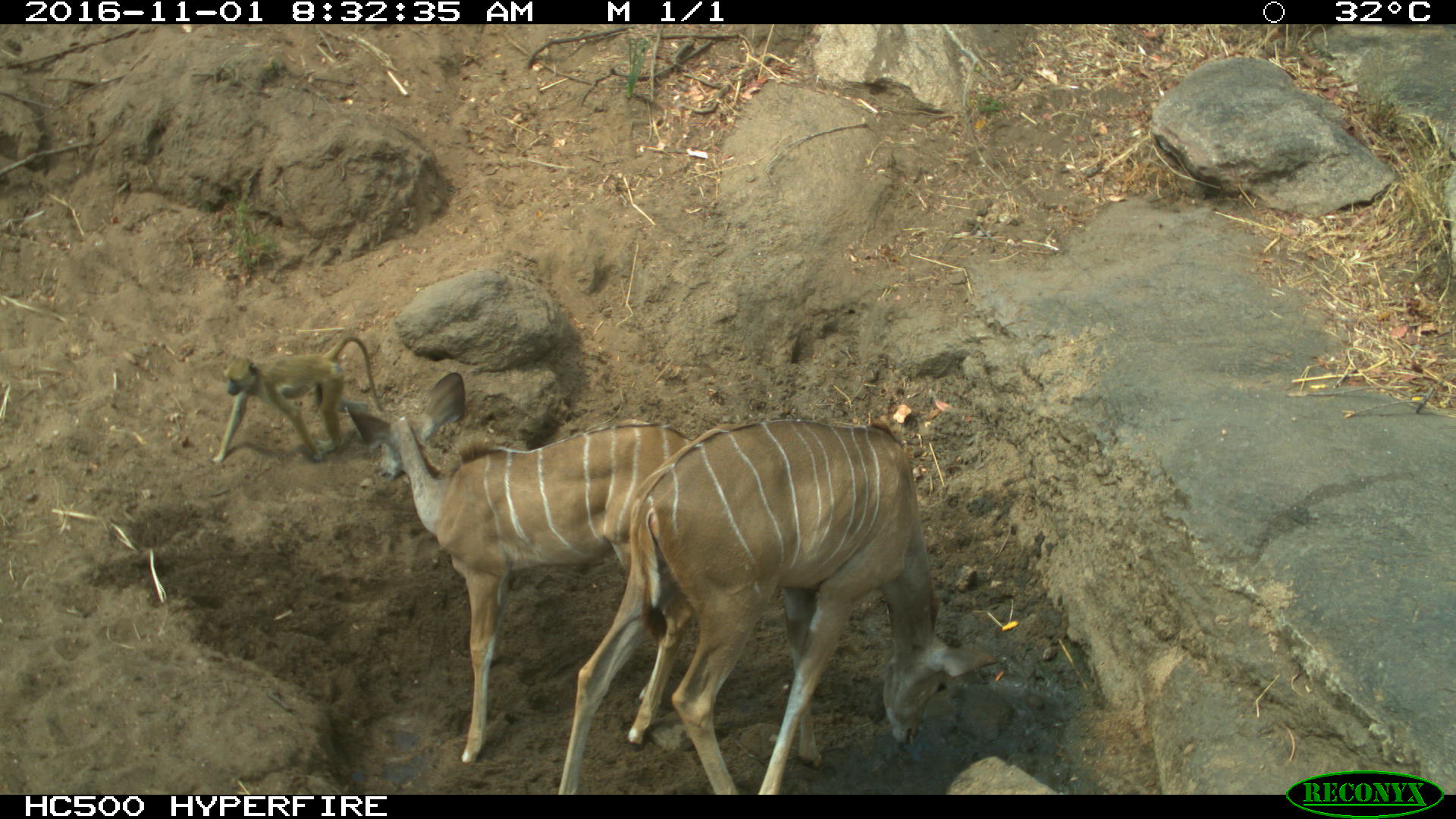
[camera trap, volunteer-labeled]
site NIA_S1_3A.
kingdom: Animalia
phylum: Chordata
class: Mammalia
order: Primates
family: Cercopithecidae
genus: Papio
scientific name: Papio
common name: baboon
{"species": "baboon (Papio)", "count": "1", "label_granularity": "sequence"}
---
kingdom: Animalia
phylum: Chordata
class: Mammalia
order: Artiodactyla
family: Bovidae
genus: Tragelaphus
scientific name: Tragelaphus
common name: kudu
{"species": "kudu (Tragelaphus)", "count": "2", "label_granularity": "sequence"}